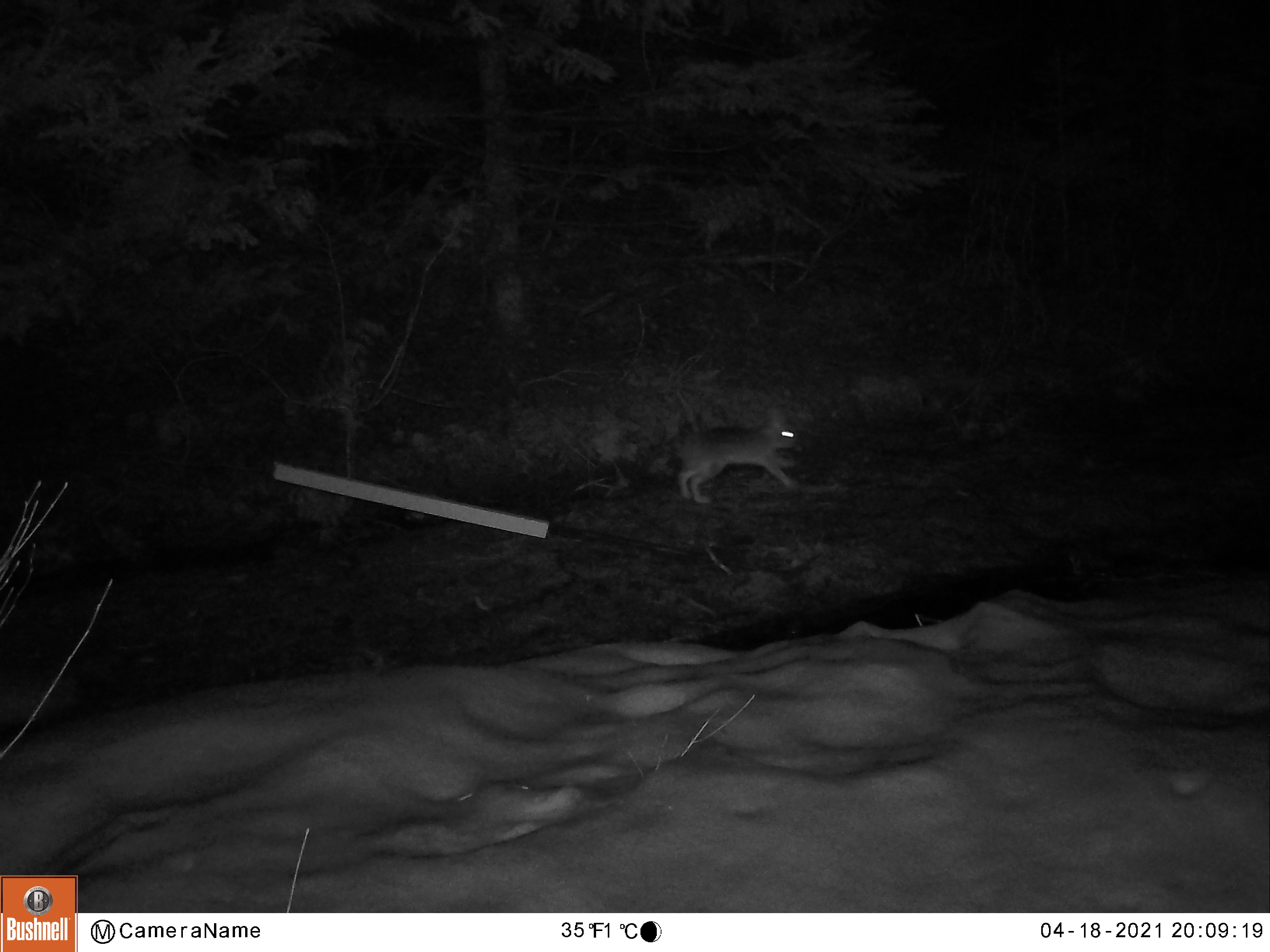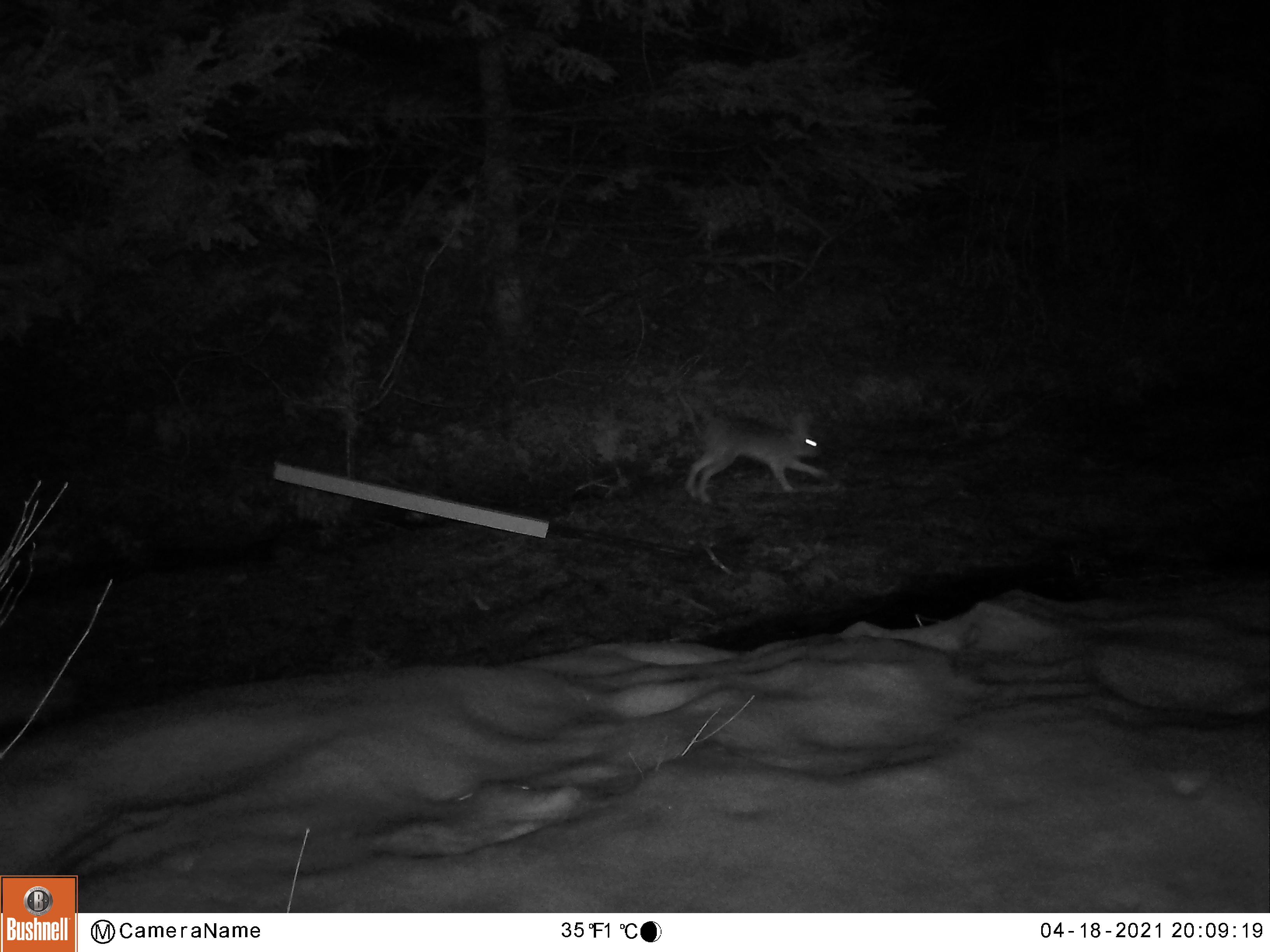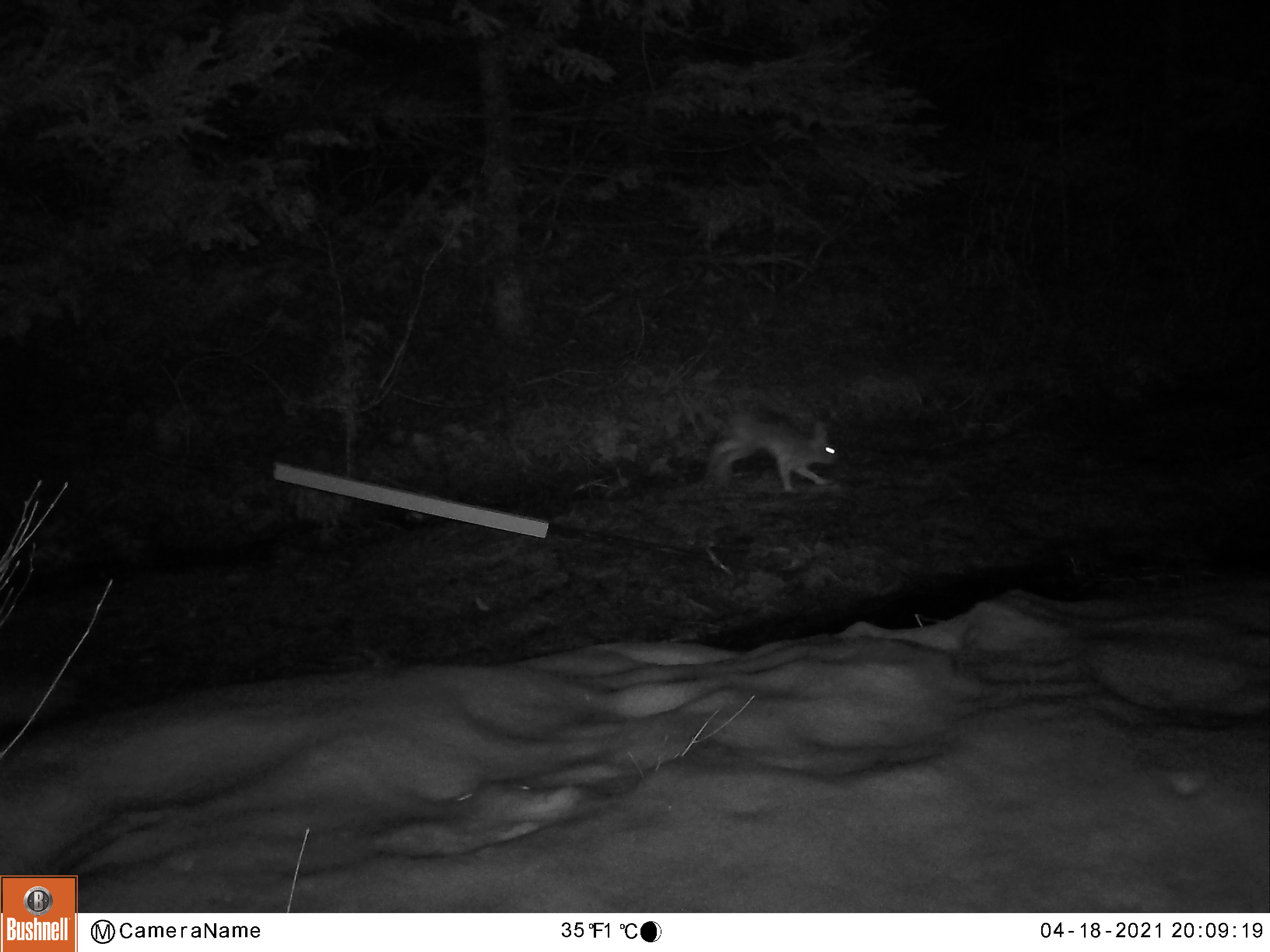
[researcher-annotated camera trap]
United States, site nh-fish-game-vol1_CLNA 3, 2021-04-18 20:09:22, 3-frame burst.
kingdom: Animalia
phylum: Chordata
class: Mammalia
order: Lagomorpha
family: Leporidae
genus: Lepus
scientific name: Lepus americanus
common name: snowshoe hare